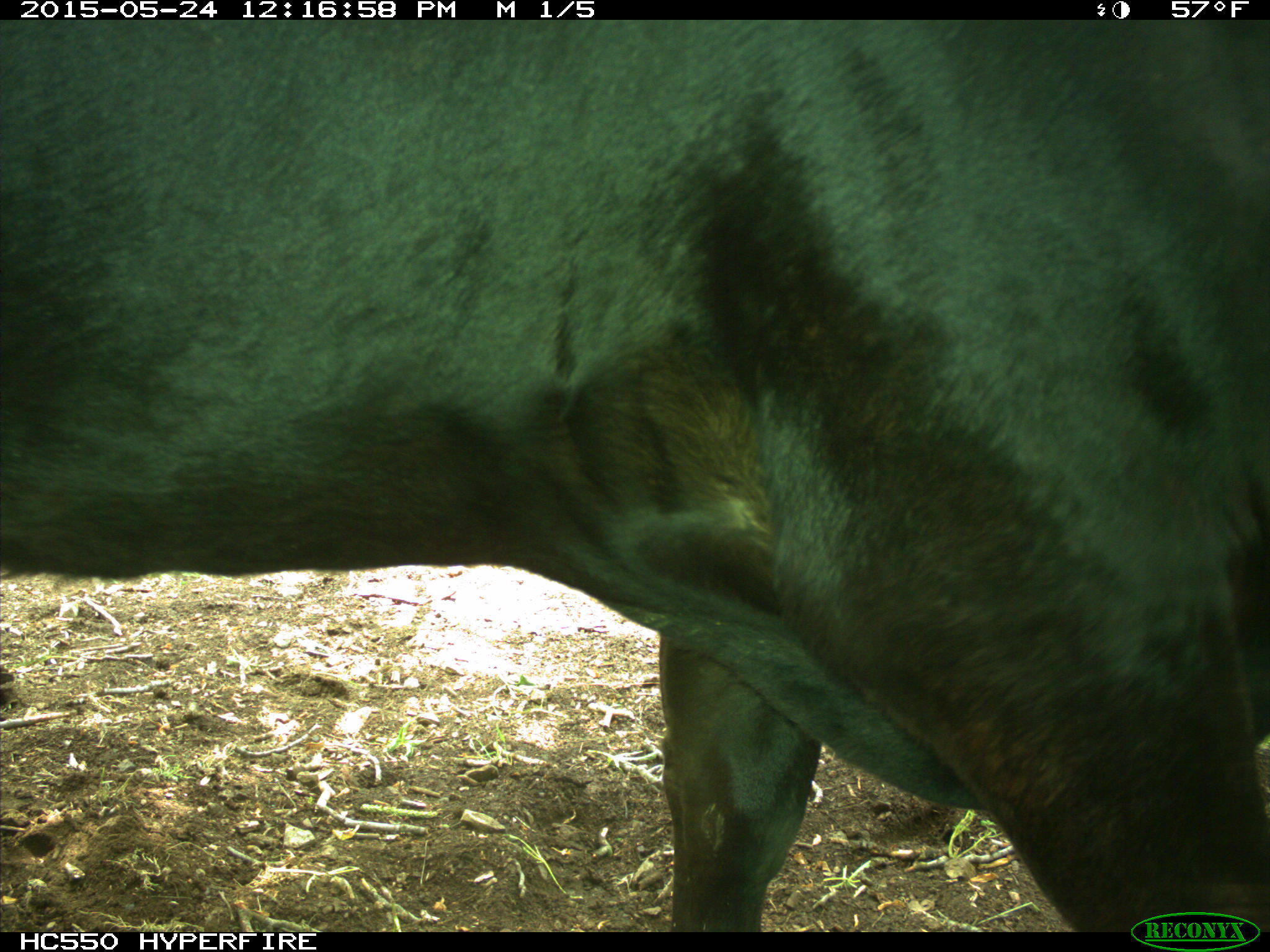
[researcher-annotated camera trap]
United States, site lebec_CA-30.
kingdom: Animalia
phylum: Chordata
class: Mammalia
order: Artiodactyla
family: Bovidae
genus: Bos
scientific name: Bos taurus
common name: domestic cow